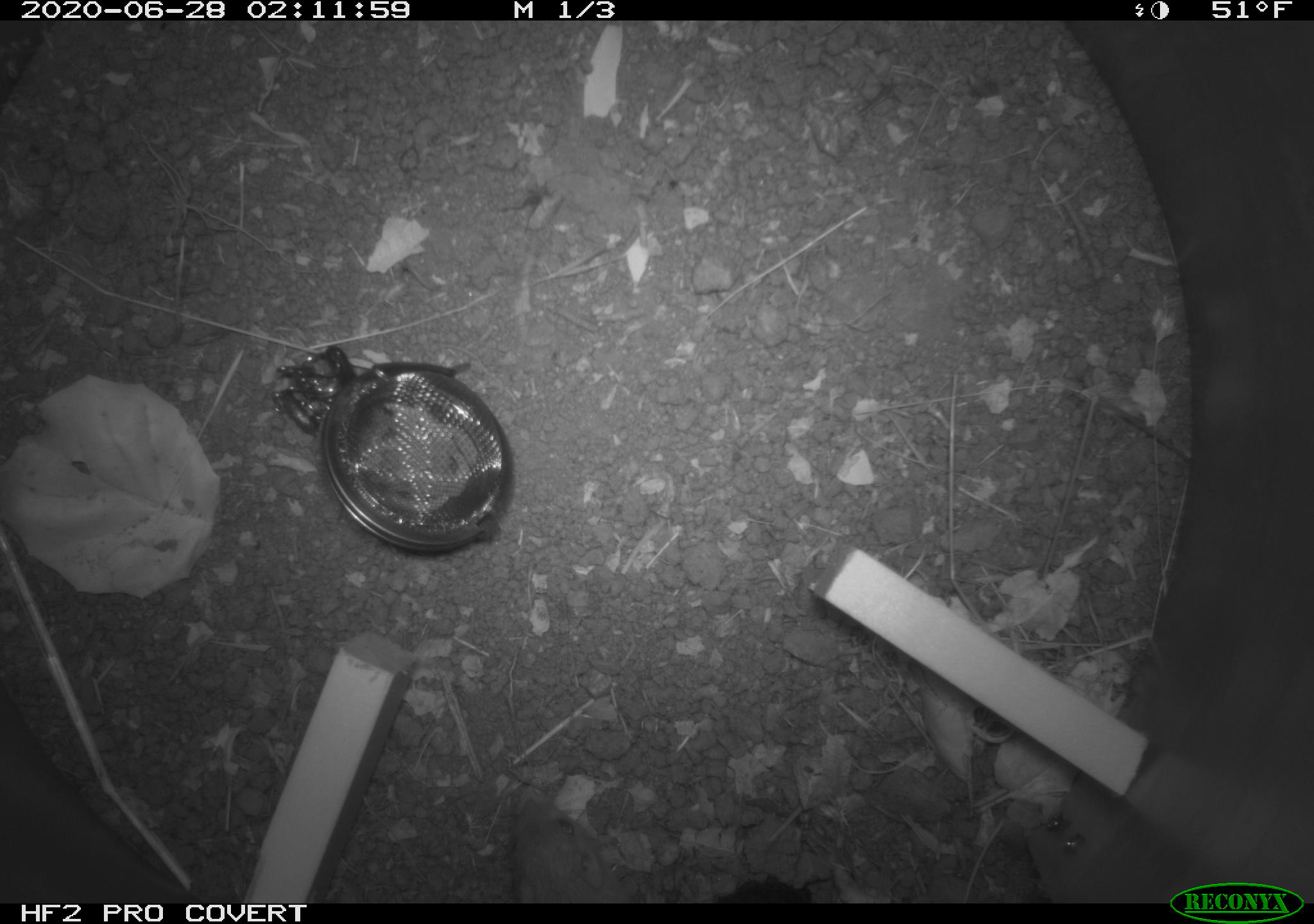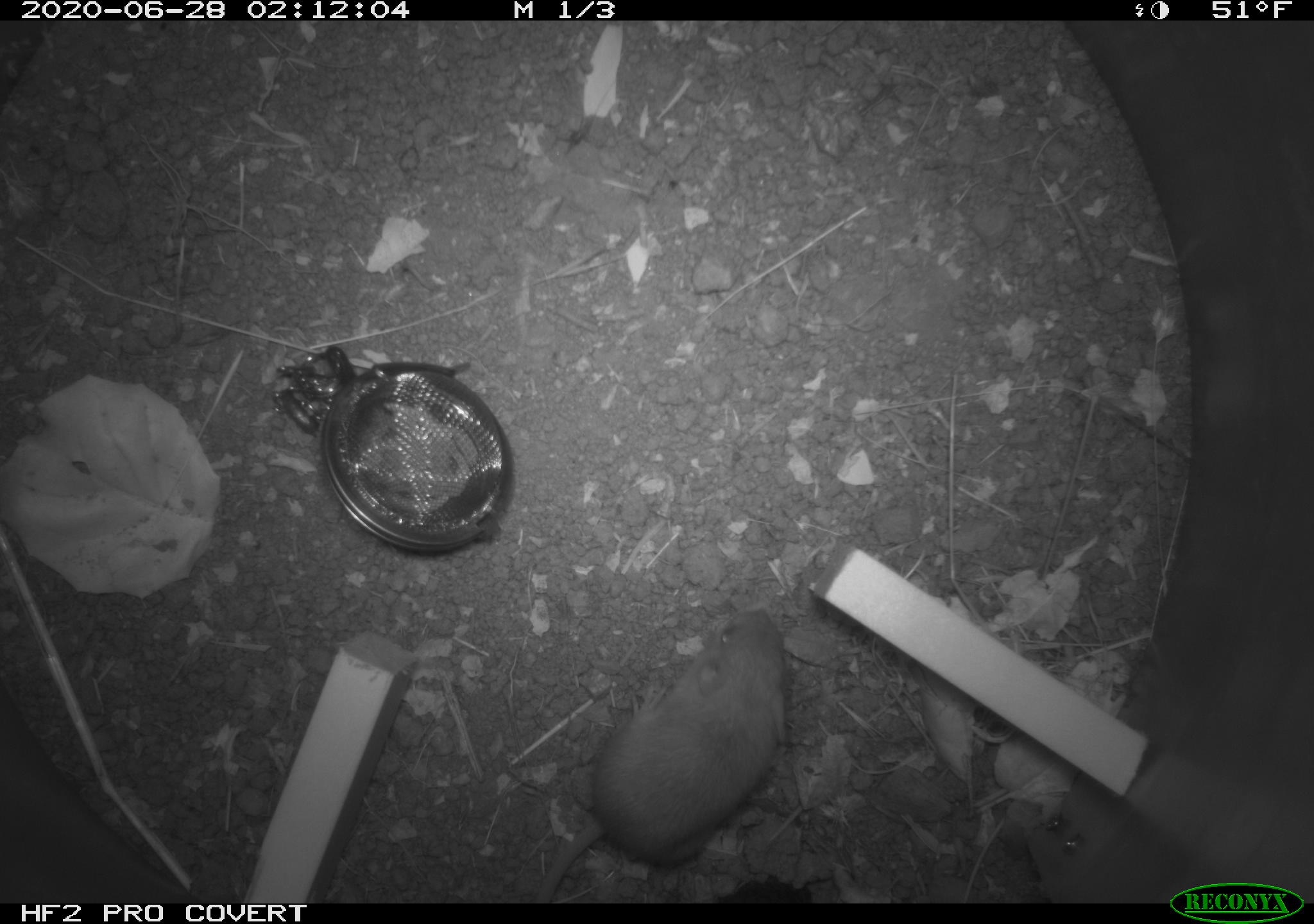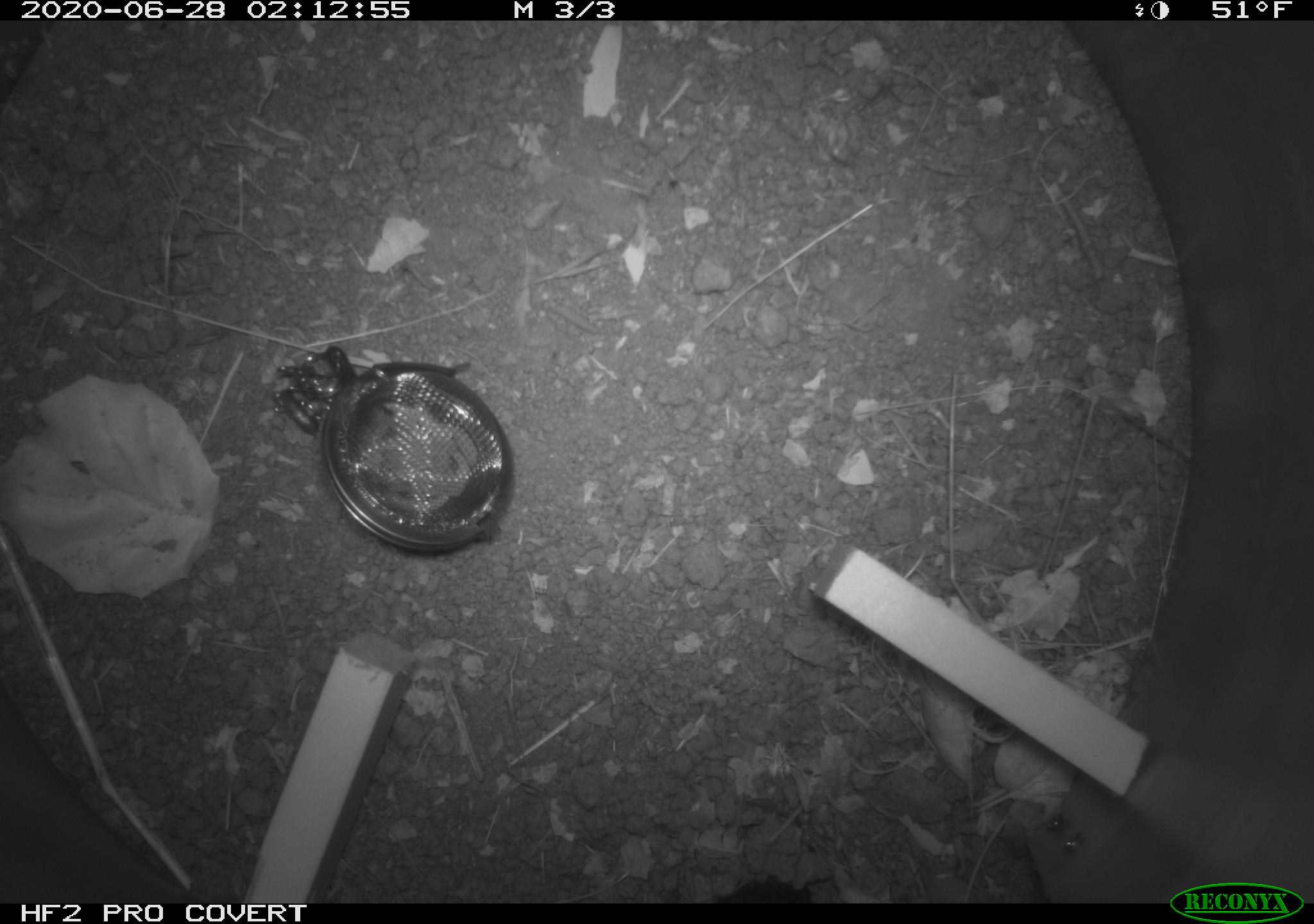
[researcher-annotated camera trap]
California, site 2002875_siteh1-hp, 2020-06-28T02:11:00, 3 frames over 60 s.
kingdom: Animalia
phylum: Chordata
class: Mammalia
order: Rodentia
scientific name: Rodentia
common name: rodent